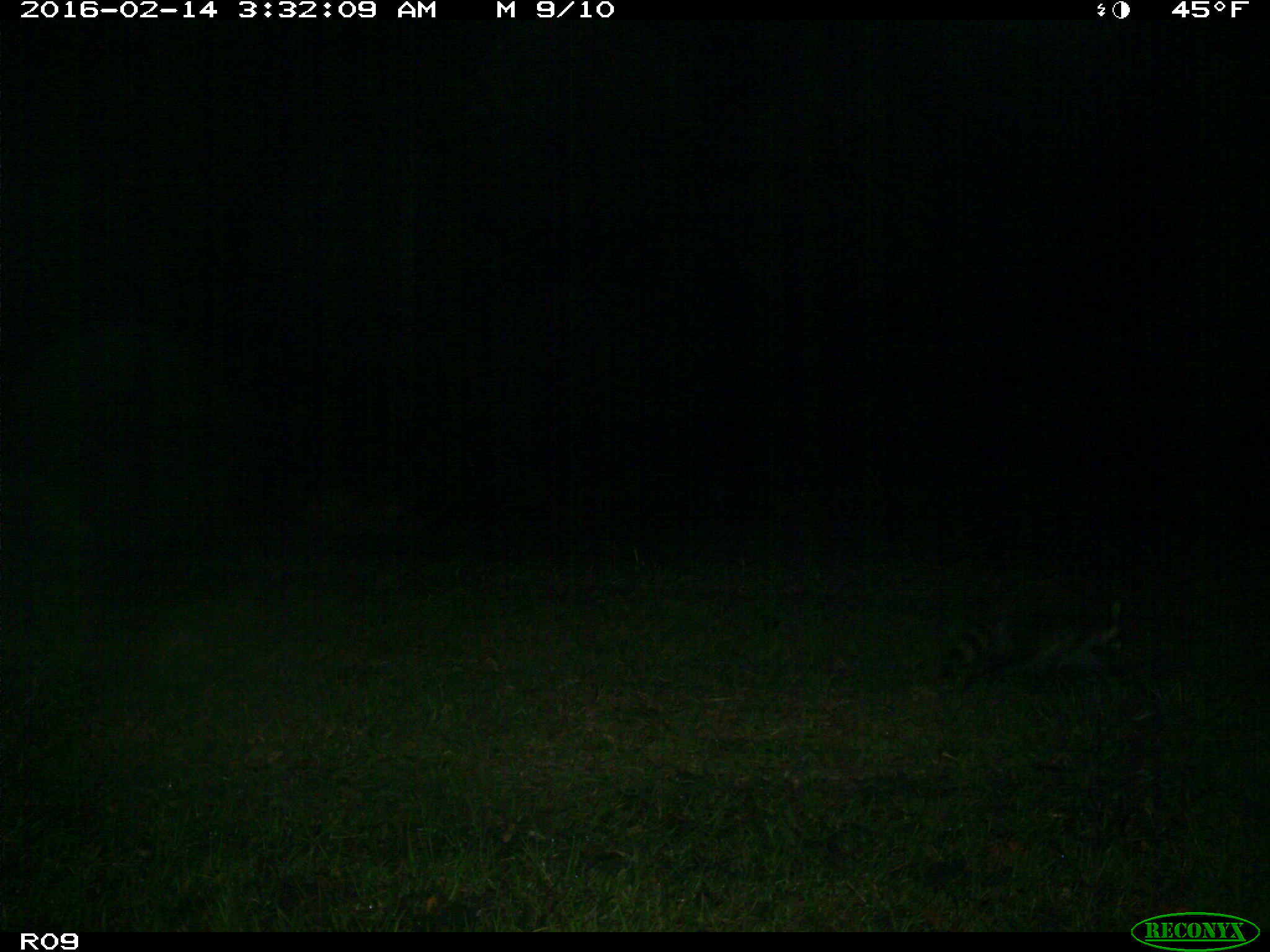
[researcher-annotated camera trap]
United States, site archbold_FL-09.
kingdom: Animalia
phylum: Chordata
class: Mammalia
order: Carnivora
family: Procyonidae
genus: Procyon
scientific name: Procyon lotor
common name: common raccoon